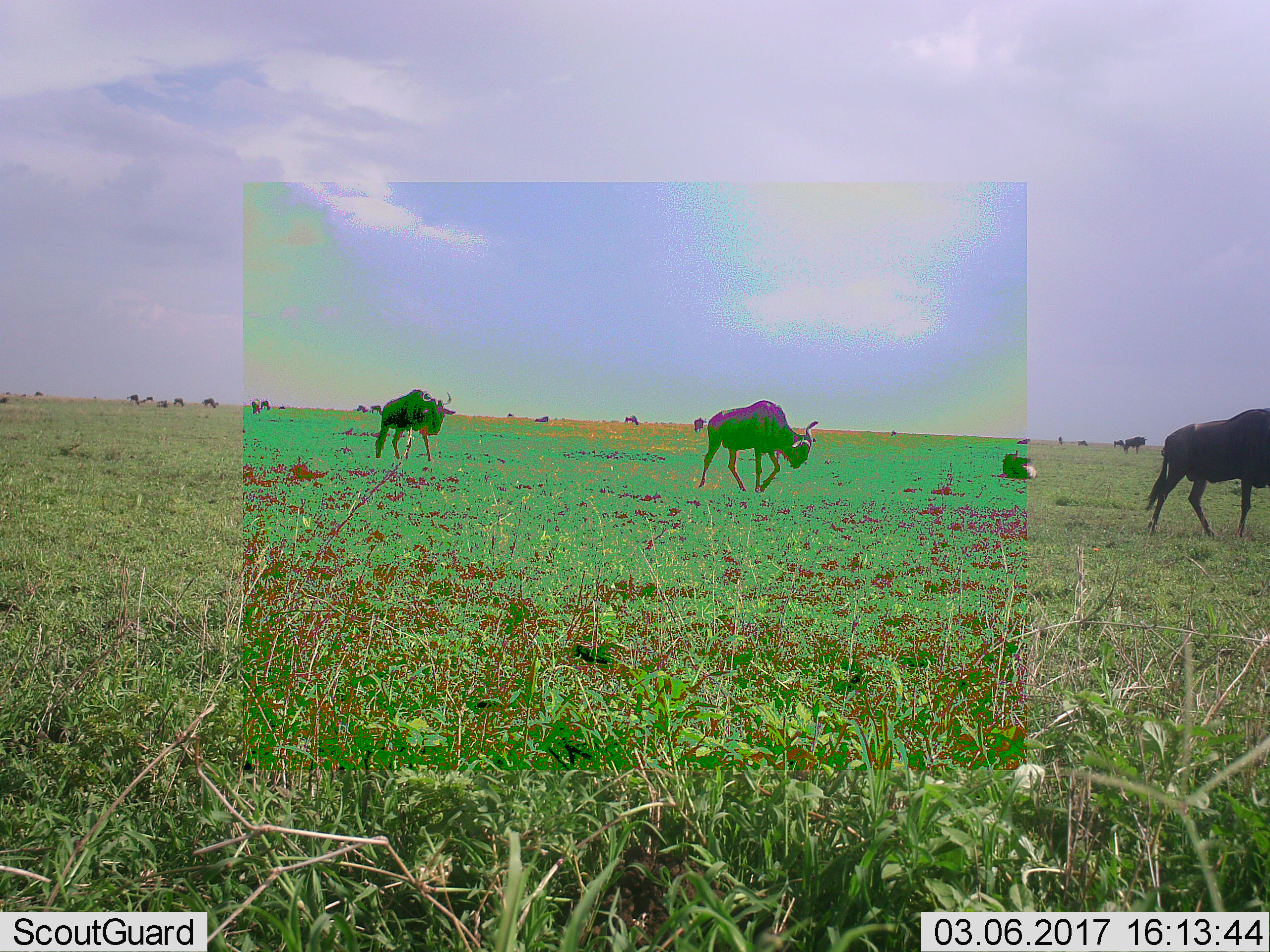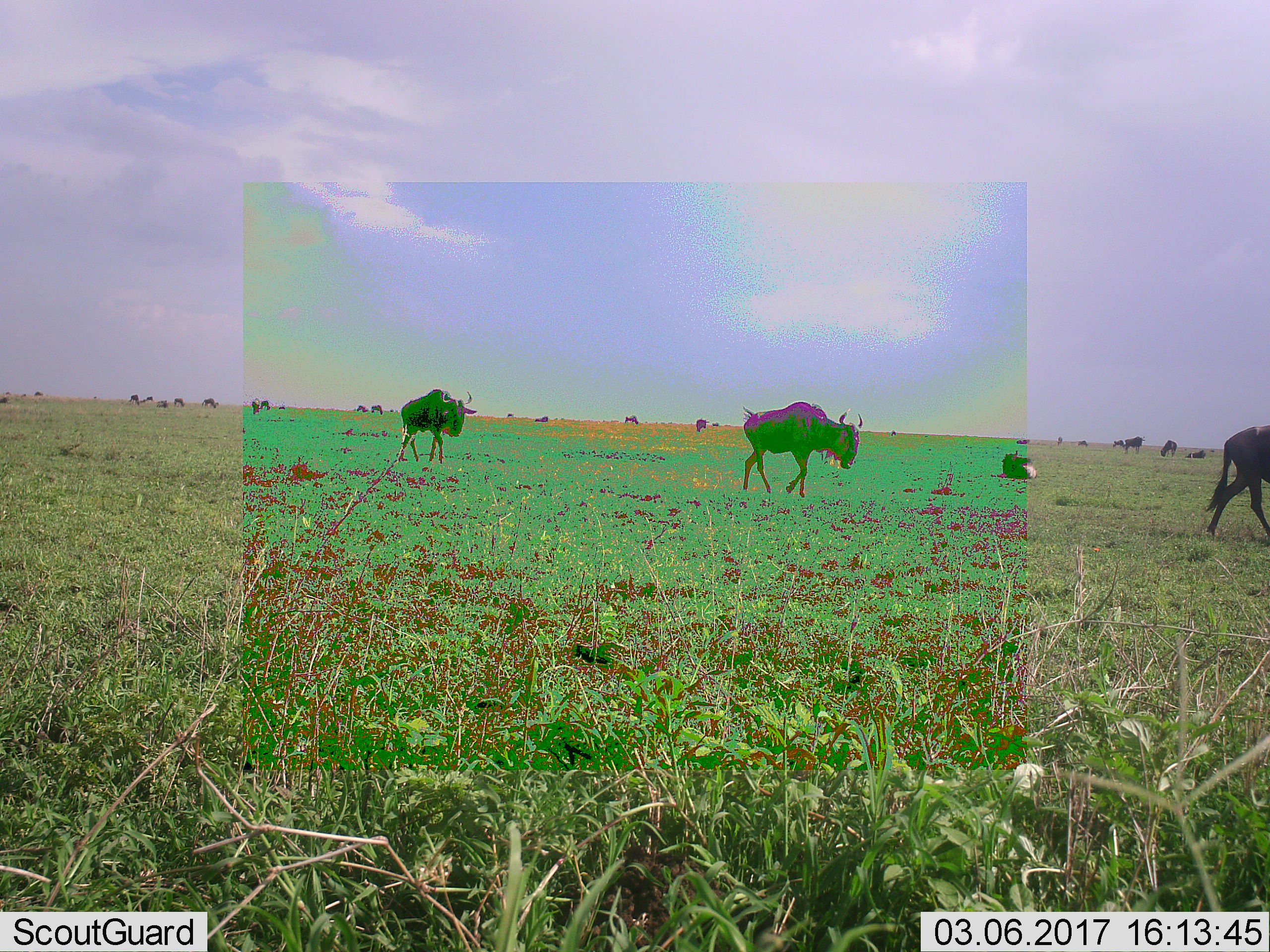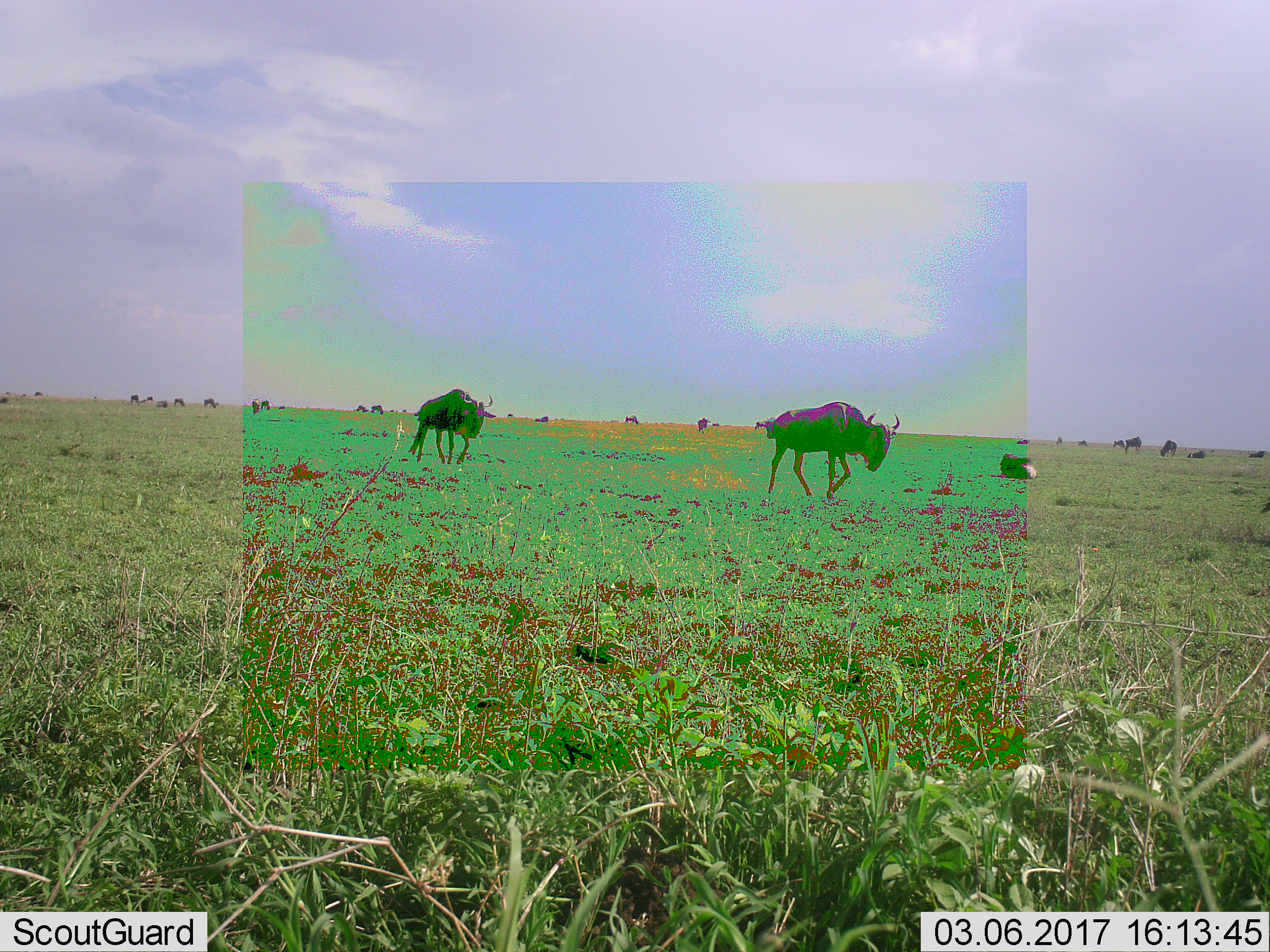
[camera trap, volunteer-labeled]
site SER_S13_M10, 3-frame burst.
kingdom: Animalia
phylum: Chordata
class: Mammalia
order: Artiodactyla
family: Bovidae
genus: Connochaetes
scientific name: Connochaetes taurinus taurinus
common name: blue wildebeest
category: wildebeestblue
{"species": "wildebeestblue (blue wildebeest) (Connochaetes taurinus taurinus)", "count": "11-50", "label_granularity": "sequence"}